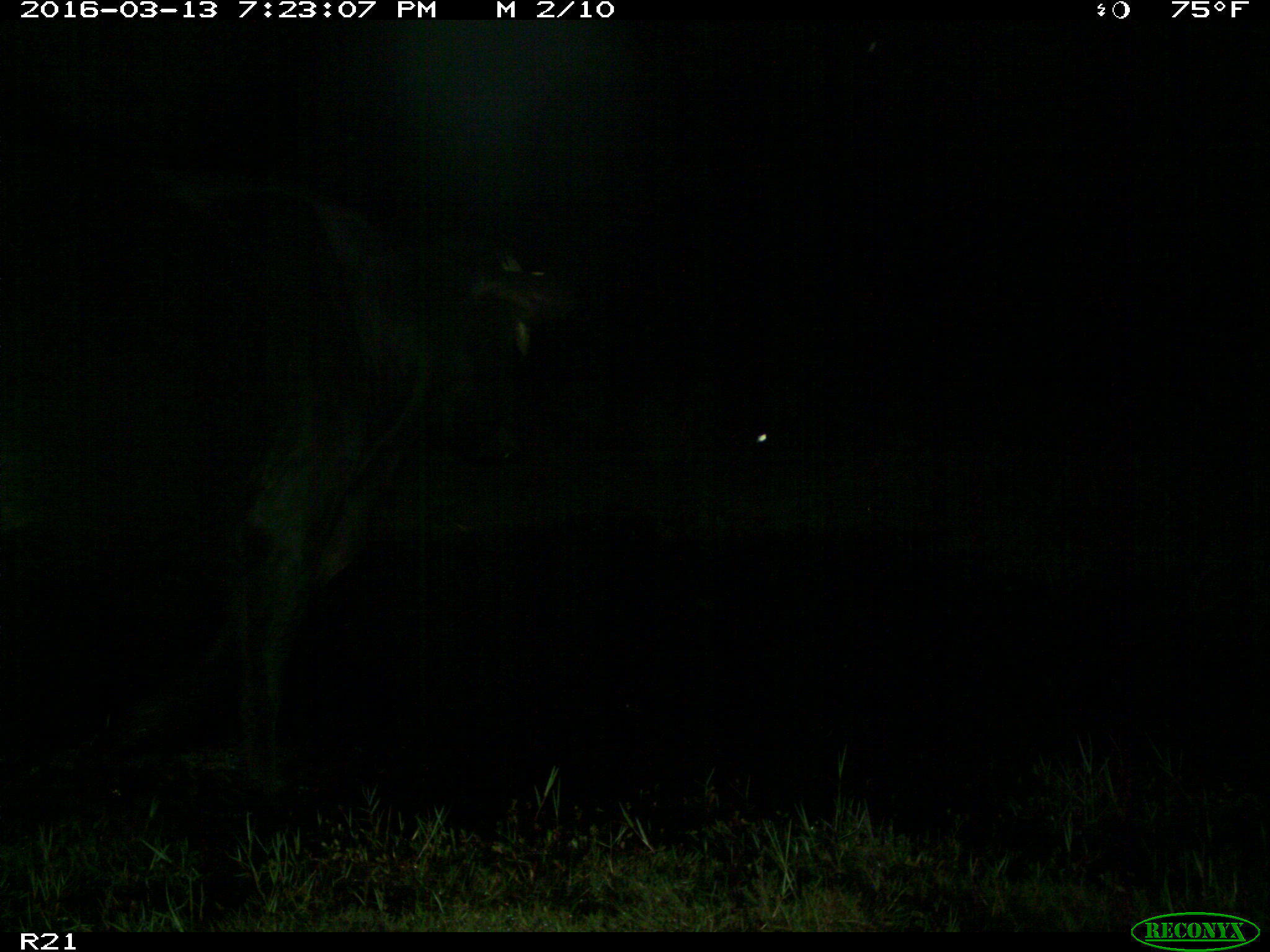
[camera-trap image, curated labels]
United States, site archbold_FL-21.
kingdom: Animalia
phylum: Chordata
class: Mammalia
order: Artiodactyla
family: Bovidae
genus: Bos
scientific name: Bos taurus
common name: domestic cow